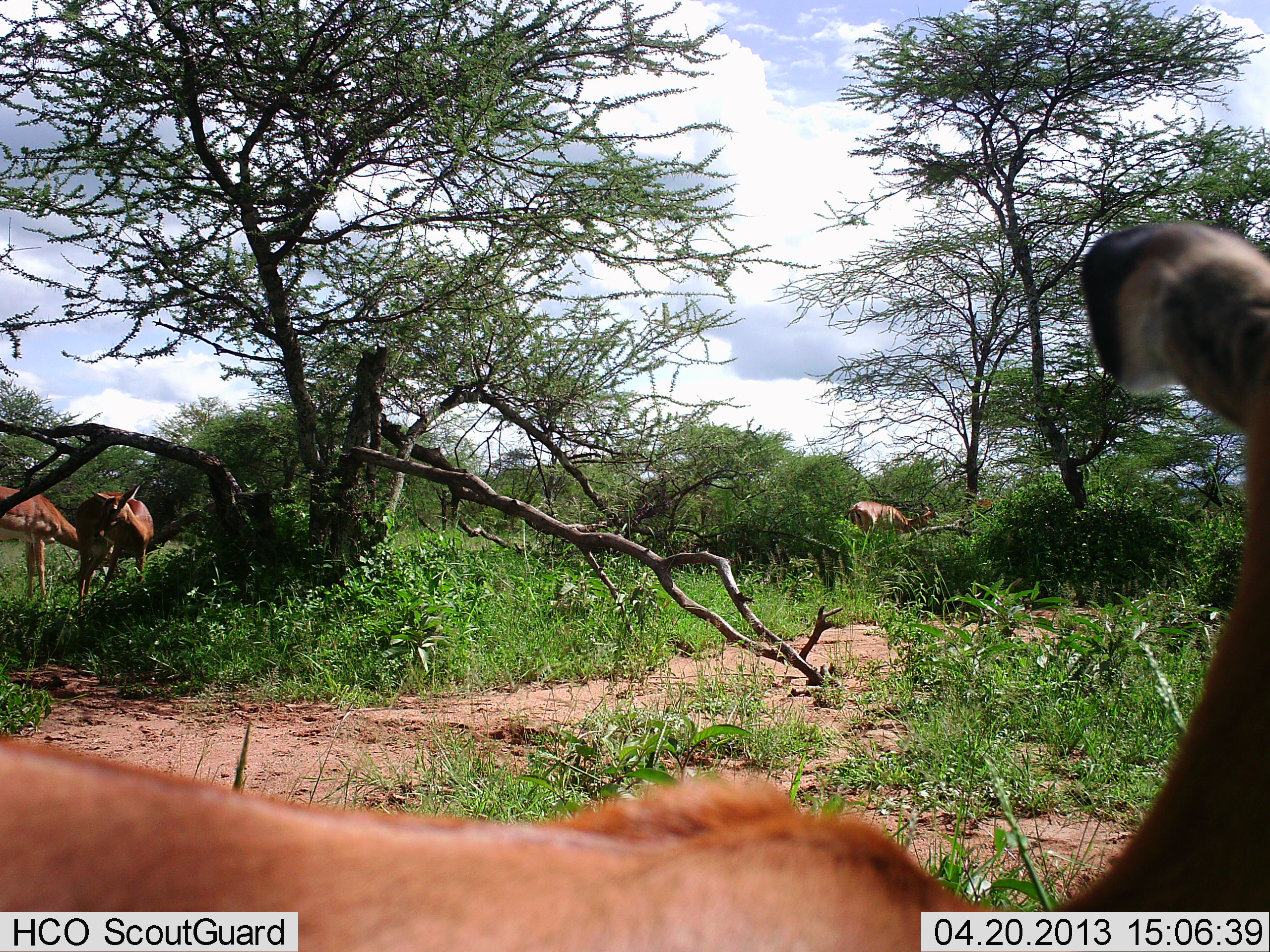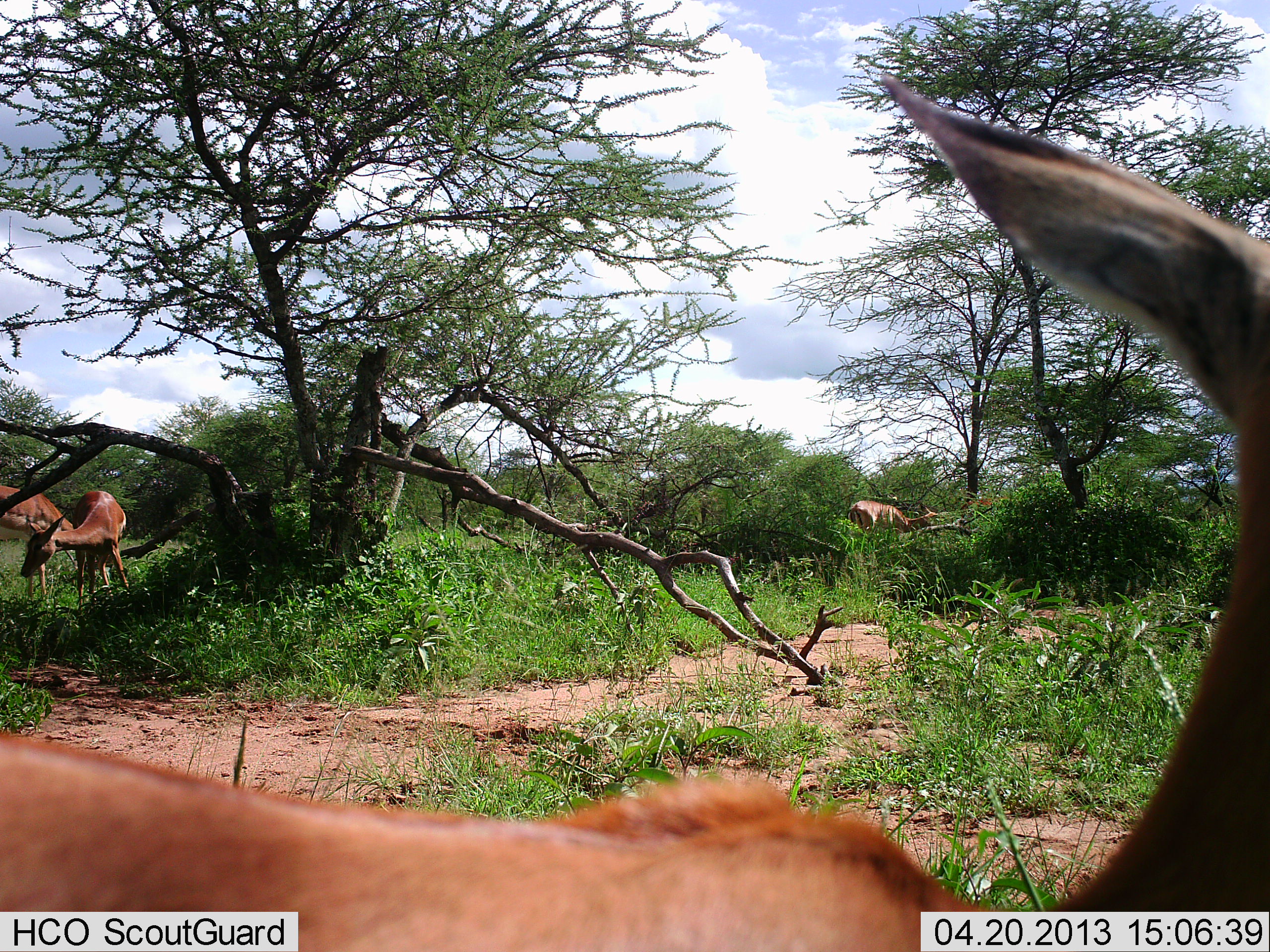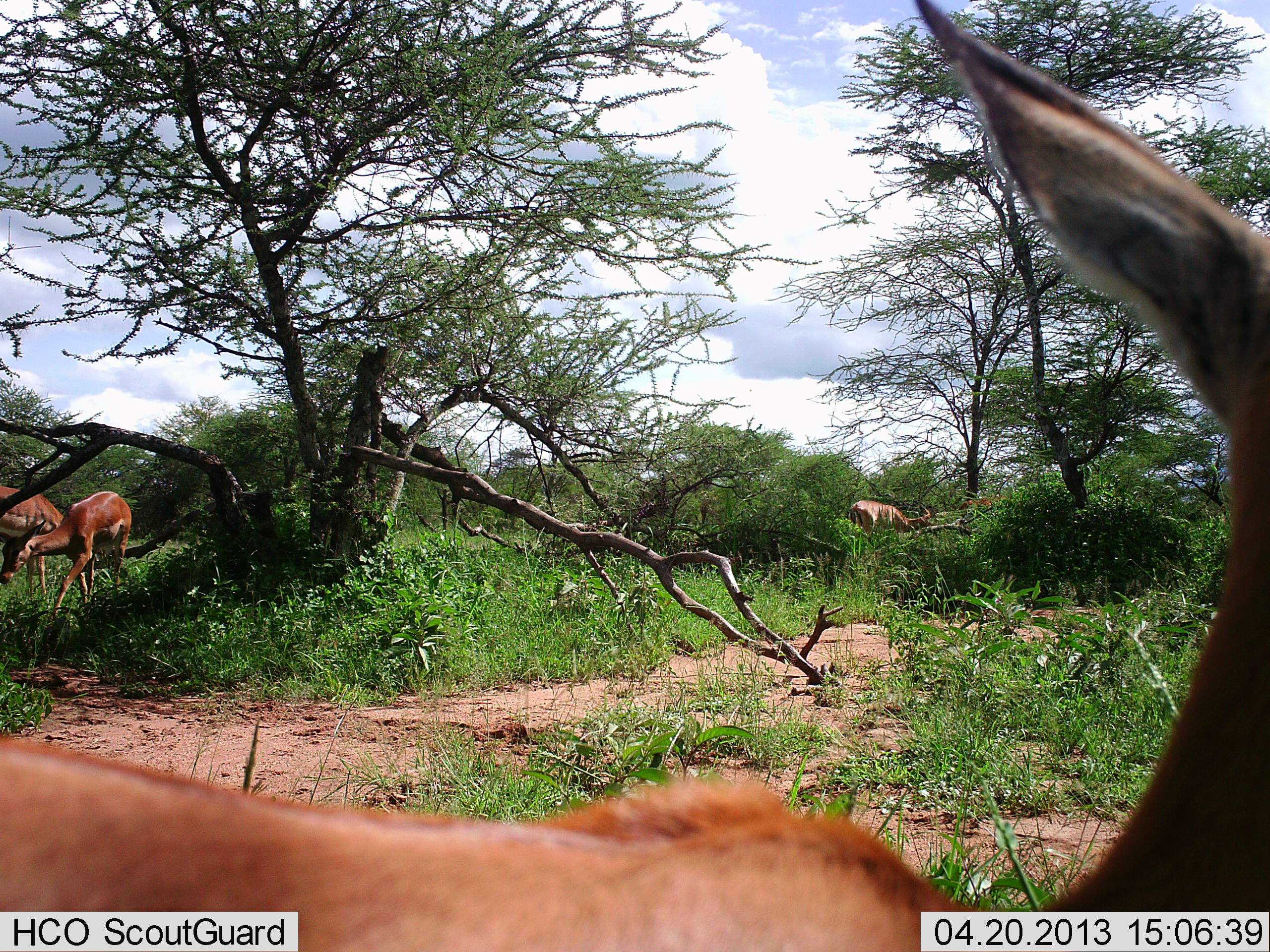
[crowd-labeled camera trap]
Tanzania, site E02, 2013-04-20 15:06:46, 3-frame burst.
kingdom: Animalia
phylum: Chordata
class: Mammalia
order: Artiodactyla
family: Bovidae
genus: Aepyceros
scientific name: Aepyceros melampus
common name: impala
Impala (Aepyceros melampus), count 4. Behavior (volunteer vote fractions): standing 83%, resting 0%, moving 17%, interacting 0%. Young present (vote fraction): 0%. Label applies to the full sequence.